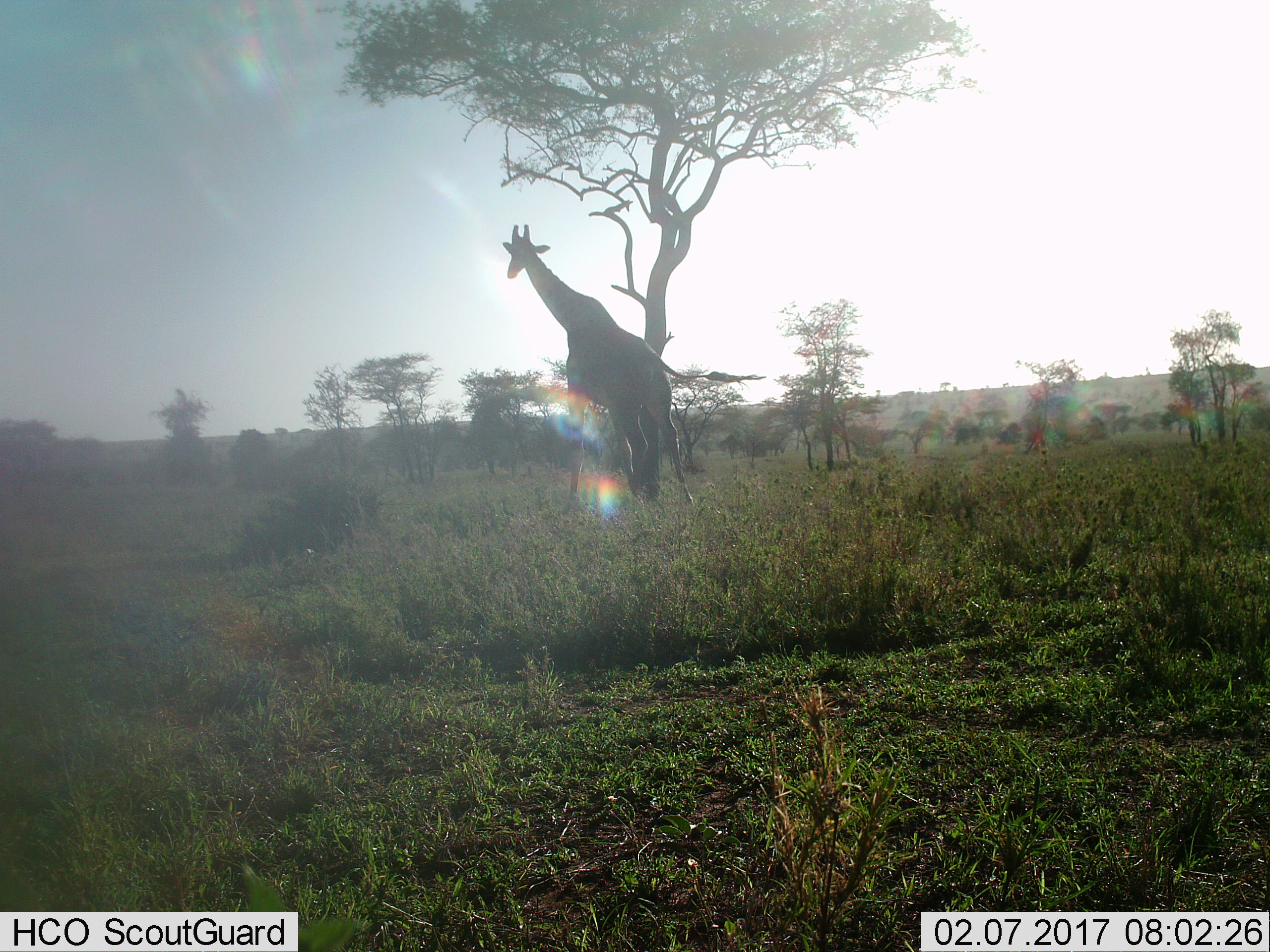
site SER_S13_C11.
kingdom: Animalia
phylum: Chordata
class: Mammalia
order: Artiodactyla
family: Giraffidae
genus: Giraffa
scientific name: Giraffa camelopardalis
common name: giraffe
Giraffe (Giraffa camelopardalis), count 1. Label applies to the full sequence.